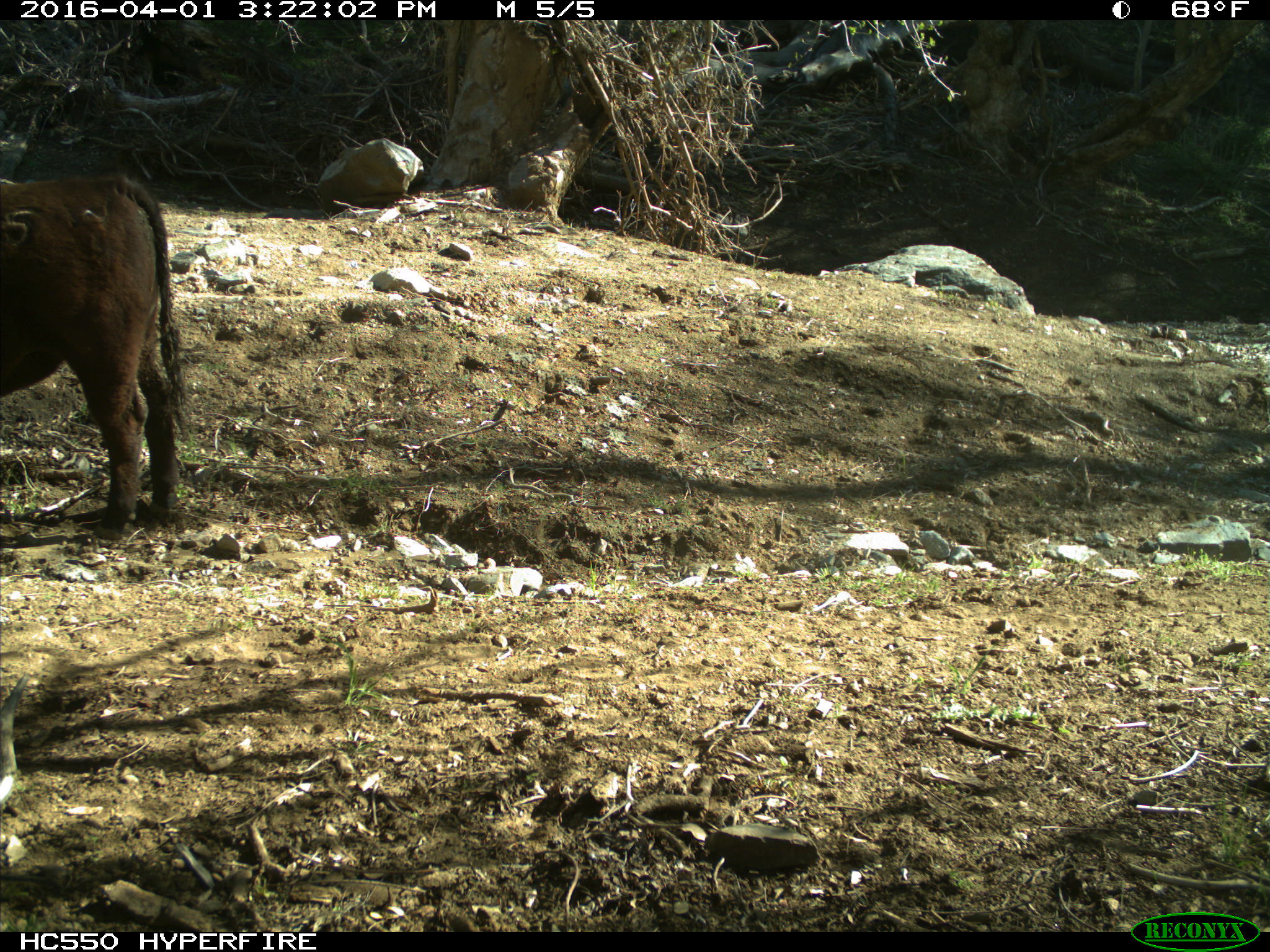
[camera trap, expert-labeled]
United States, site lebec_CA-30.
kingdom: Animalia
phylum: Chordata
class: Mammalia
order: Artiodactyla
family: Bovidae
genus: Bos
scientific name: Bos taurus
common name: domestic cow